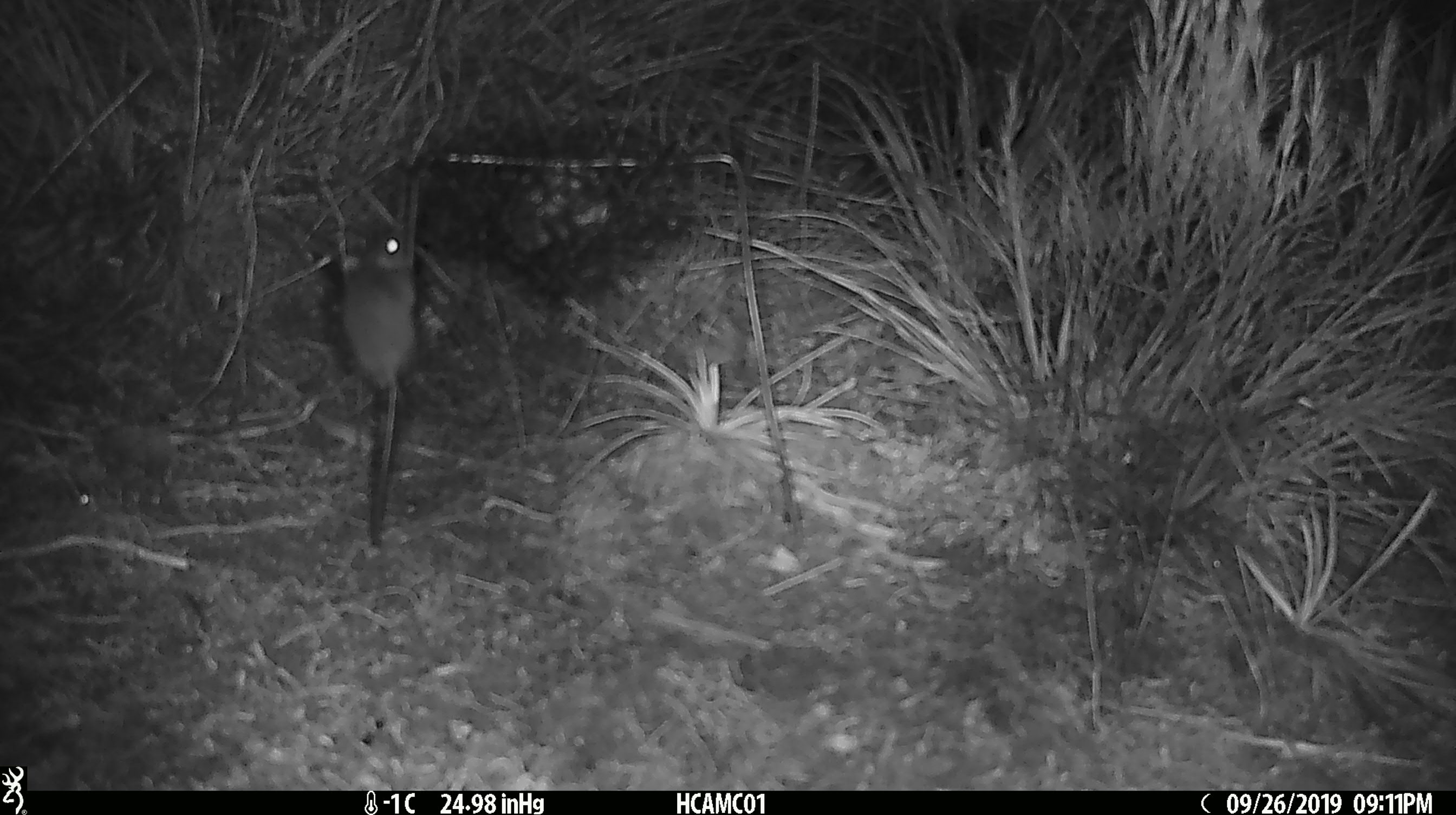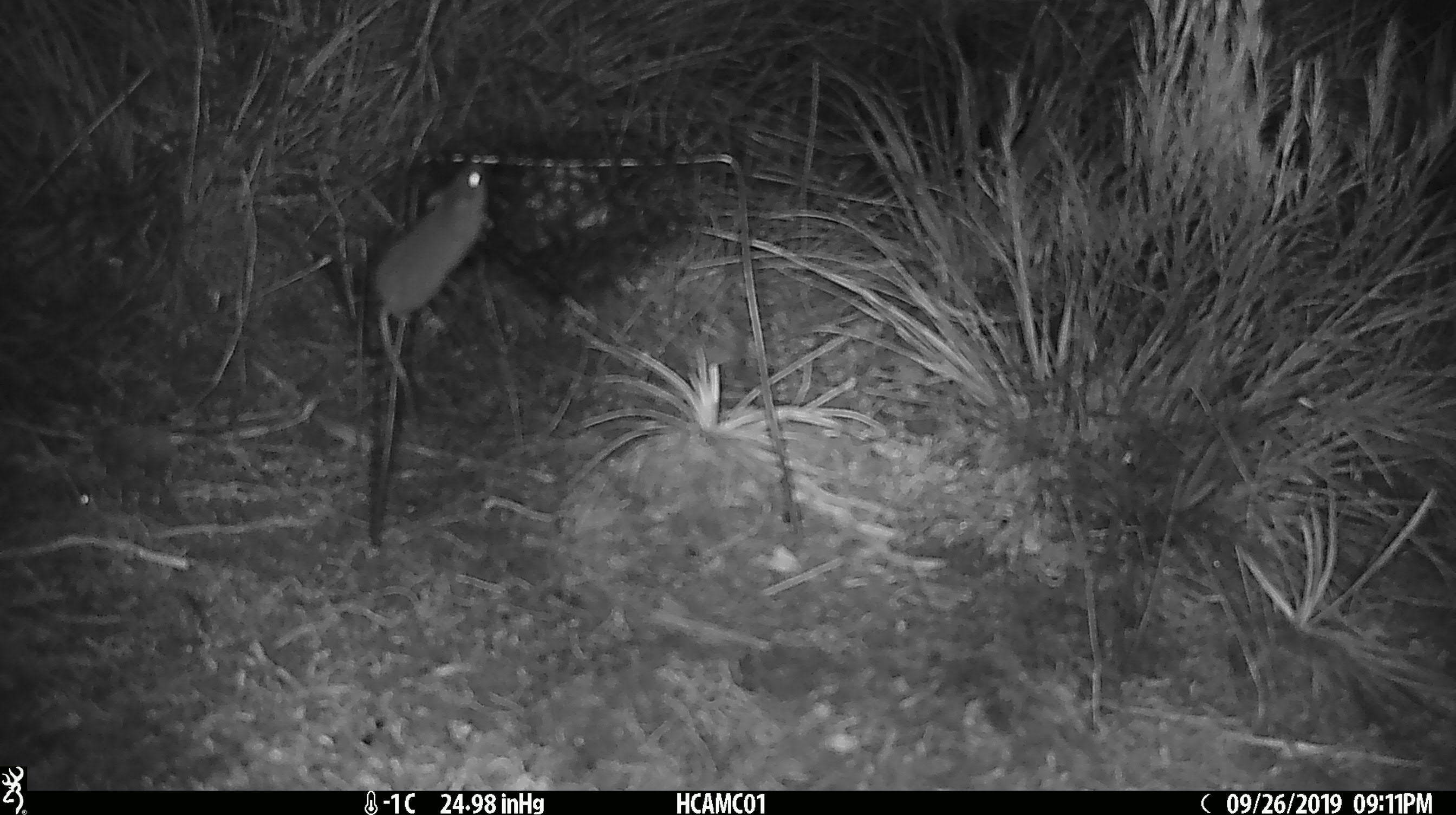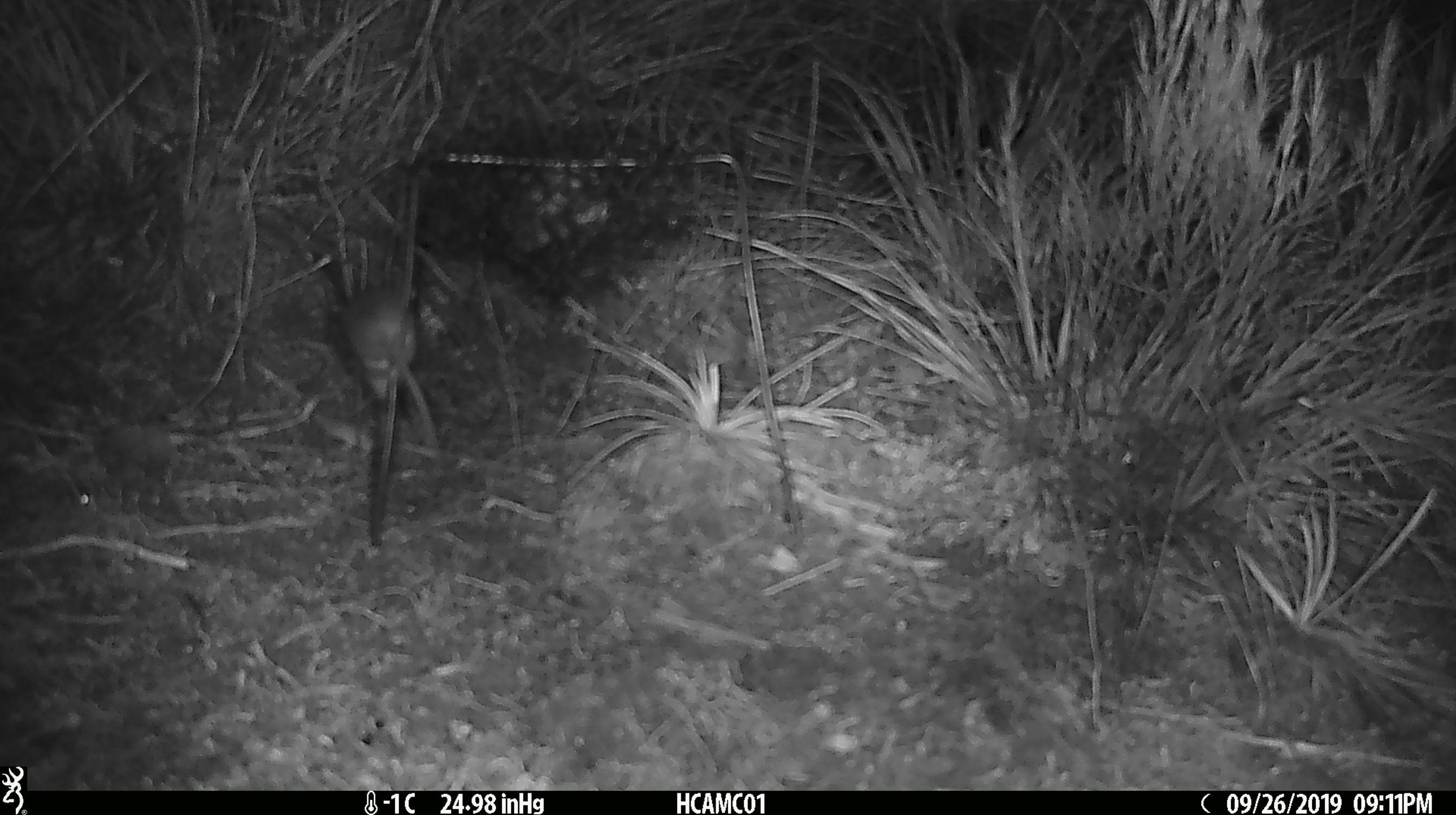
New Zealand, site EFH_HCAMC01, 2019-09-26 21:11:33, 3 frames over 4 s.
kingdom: Animalia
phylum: Chordata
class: Mammalia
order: Rodentia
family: Muridae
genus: Mus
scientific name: Mus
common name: mouse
Mouse (Mus).